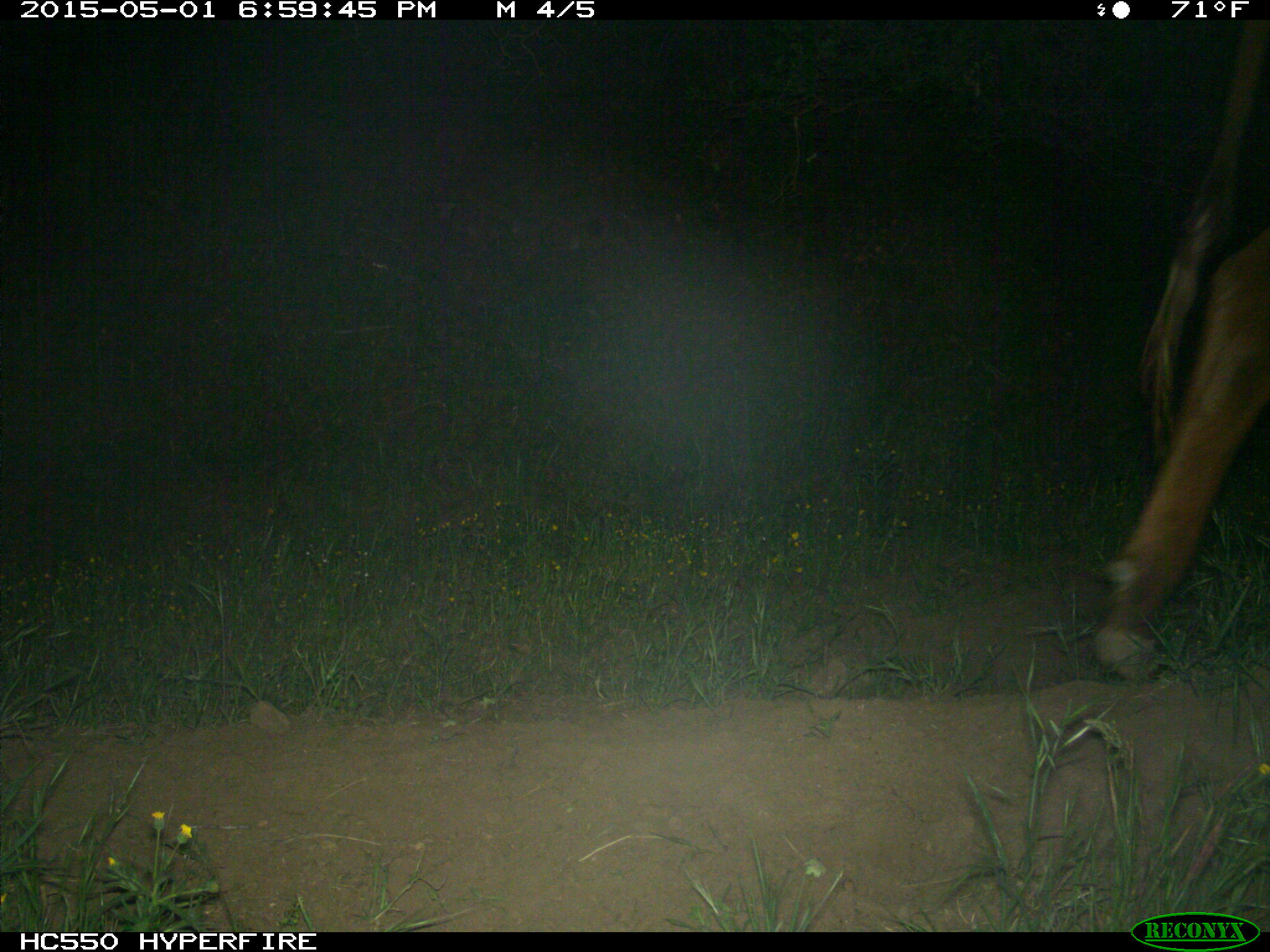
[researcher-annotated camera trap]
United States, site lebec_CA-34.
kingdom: Animalia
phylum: Chordata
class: Mammalia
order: Artiodactyla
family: Bovidae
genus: Bos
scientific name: Bos taurus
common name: domestic cow